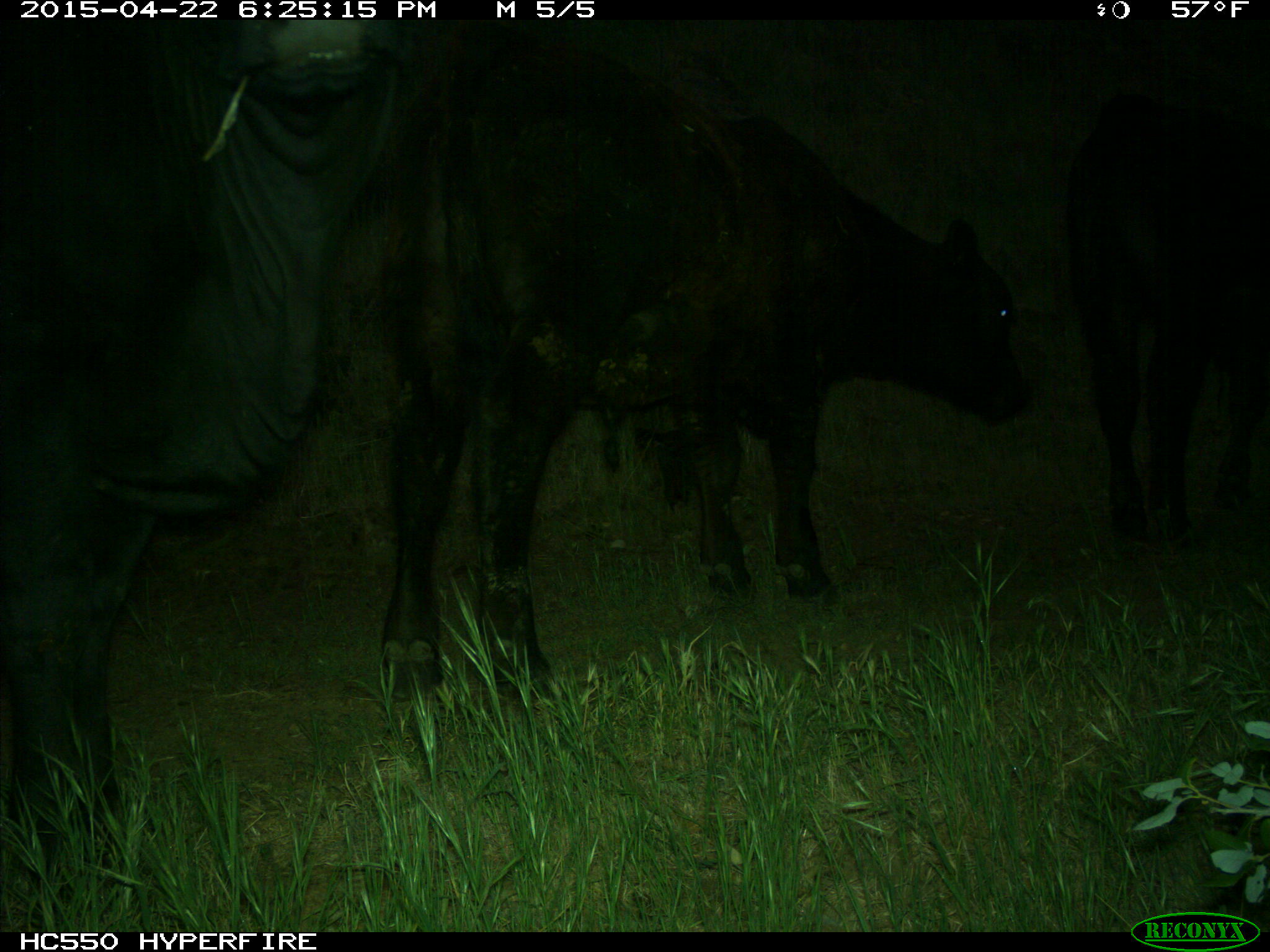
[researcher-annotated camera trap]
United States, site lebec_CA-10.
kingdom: Animalia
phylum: Chordata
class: Mammalia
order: Artiodactyla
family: Bovidae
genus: Bos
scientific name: Bos taurus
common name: domestic cow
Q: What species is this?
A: Bos taurus (domestic cow).